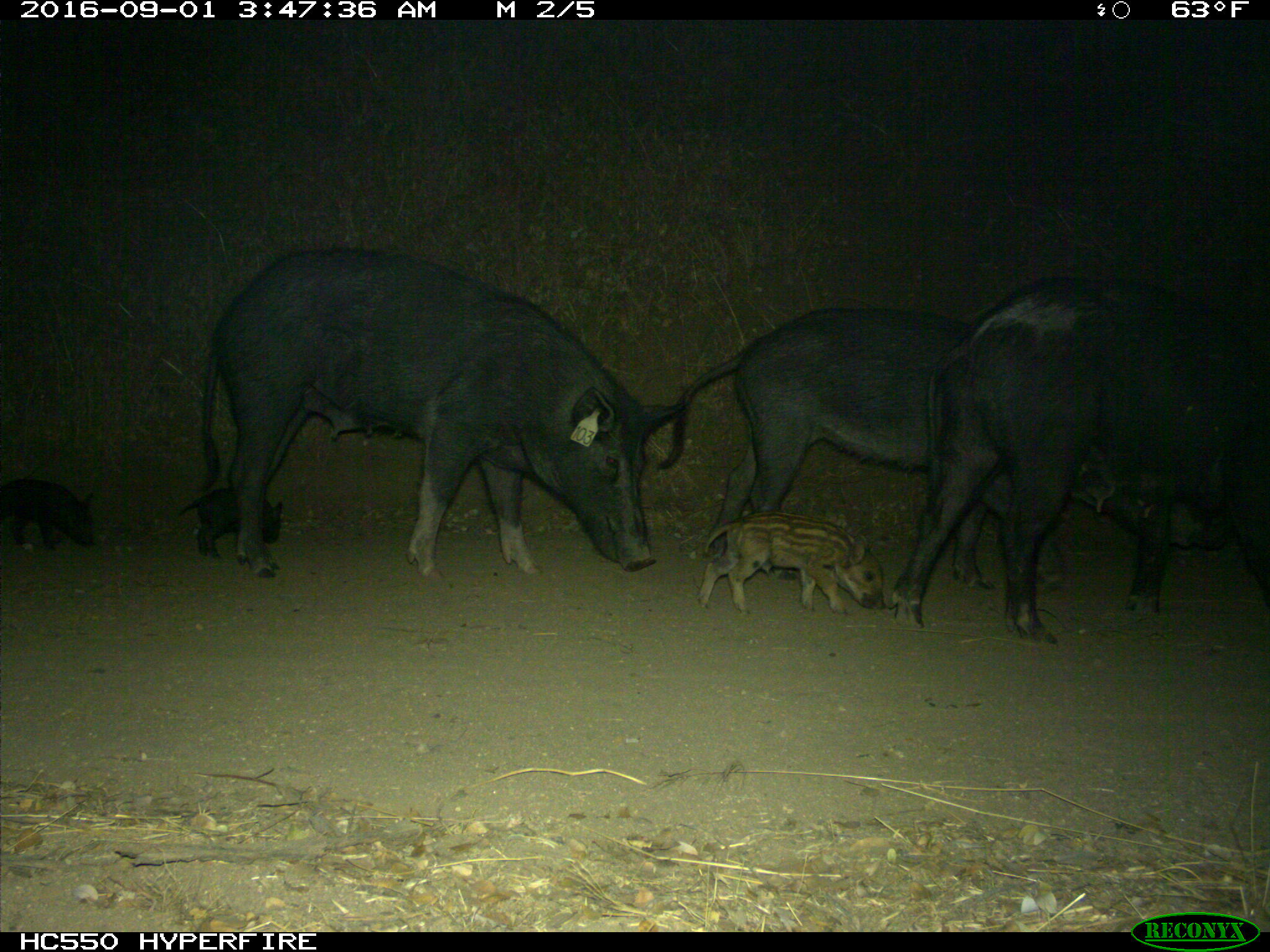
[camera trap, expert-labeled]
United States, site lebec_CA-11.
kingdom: Animalia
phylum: Chordata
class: Mammalia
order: Artiodactyla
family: Suidae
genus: Sus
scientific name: Sus scrofa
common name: wild boar